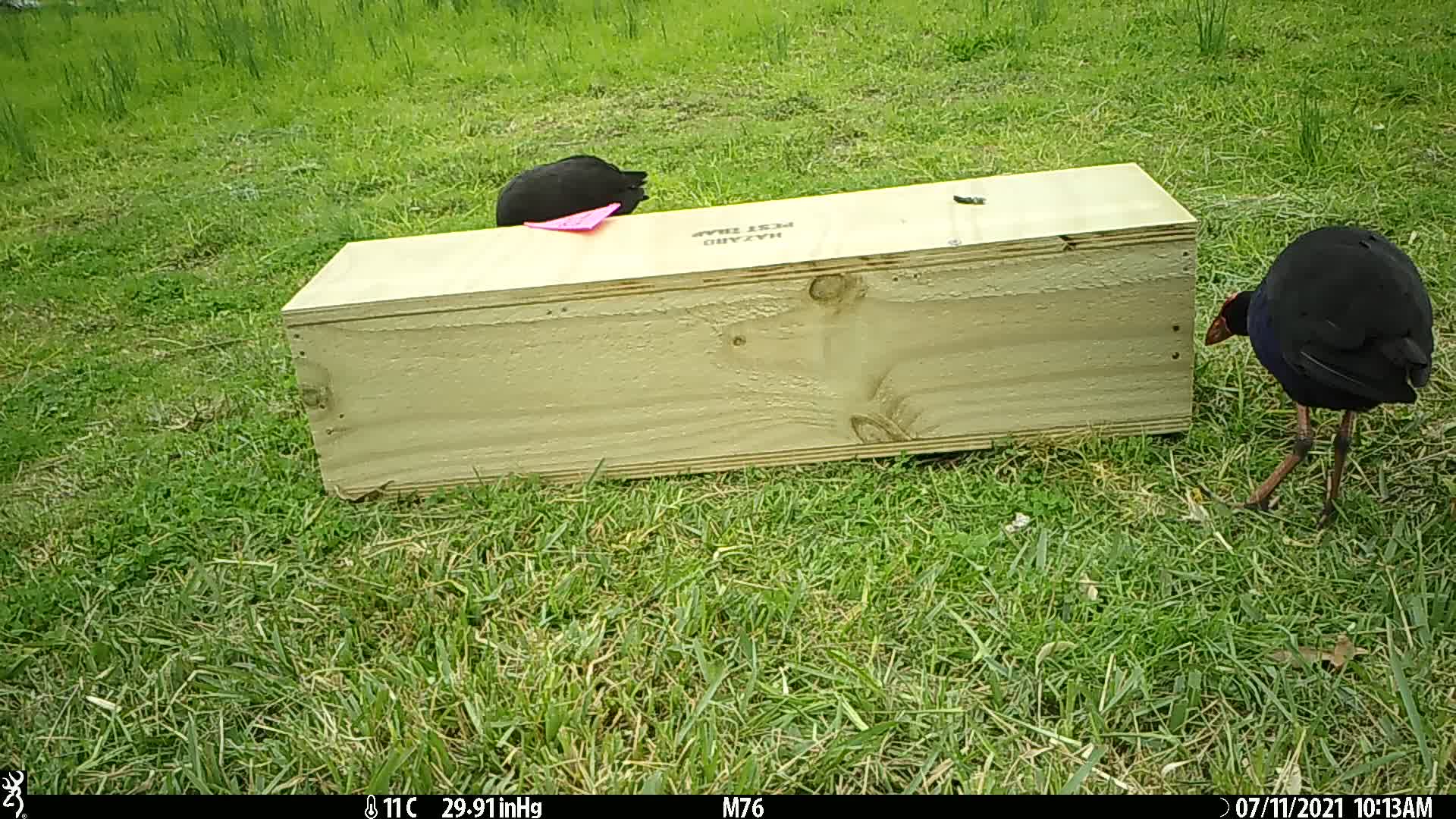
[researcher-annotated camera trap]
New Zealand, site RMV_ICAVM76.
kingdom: Animalia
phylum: Chordata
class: Aves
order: Gruiformes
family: Rallidae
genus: Porphyrio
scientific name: Porphyrio melanotus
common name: australasian swamphen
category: pukeko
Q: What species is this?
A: Pukeko (australasian swamphen) (Porphyrio melanotus).